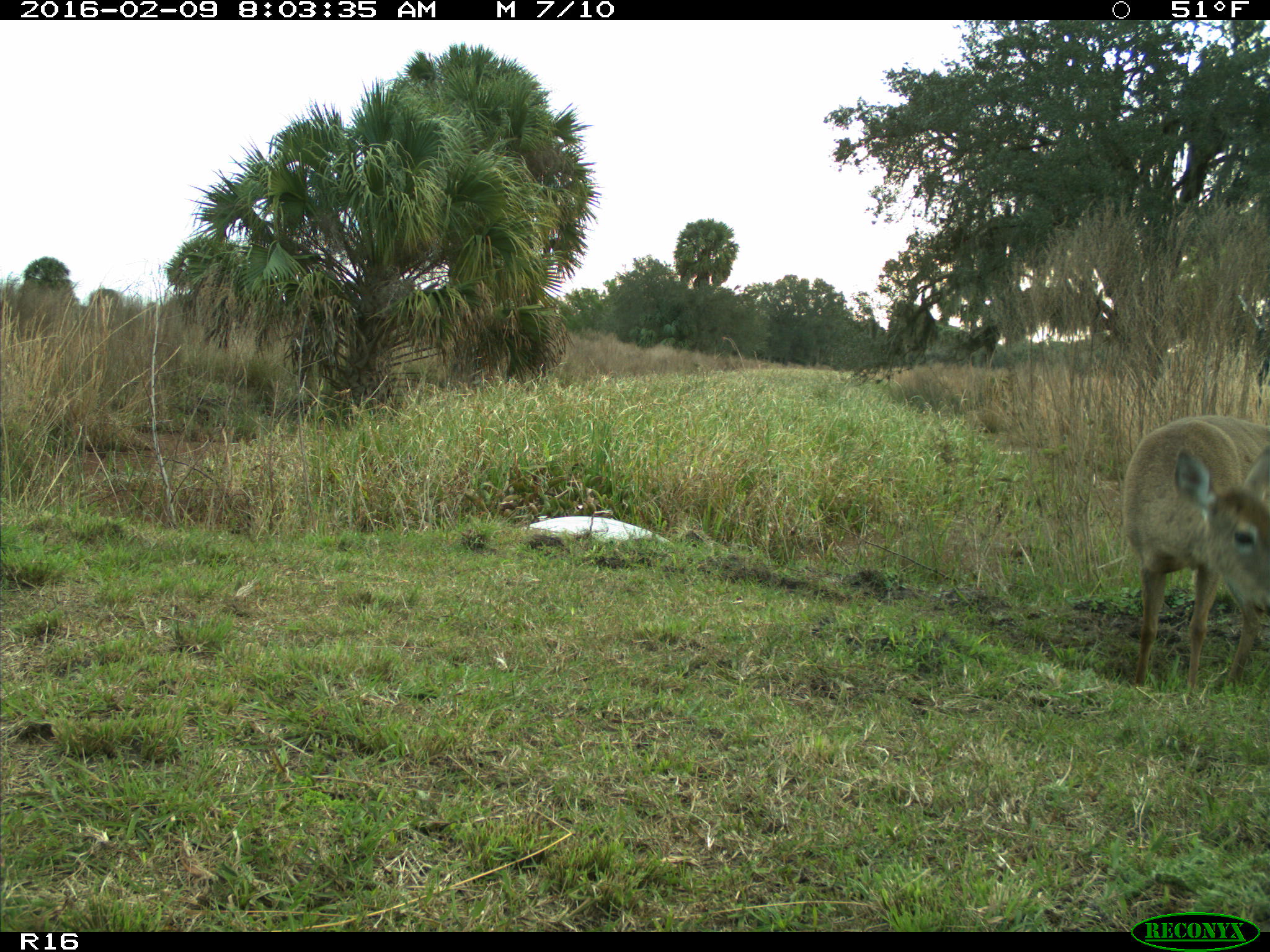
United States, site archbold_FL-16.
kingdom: Animalia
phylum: Chordata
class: Mammalia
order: Artiodactyla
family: Cervidae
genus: Odocoileus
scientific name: Odocoileus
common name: deer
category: unidentified deer